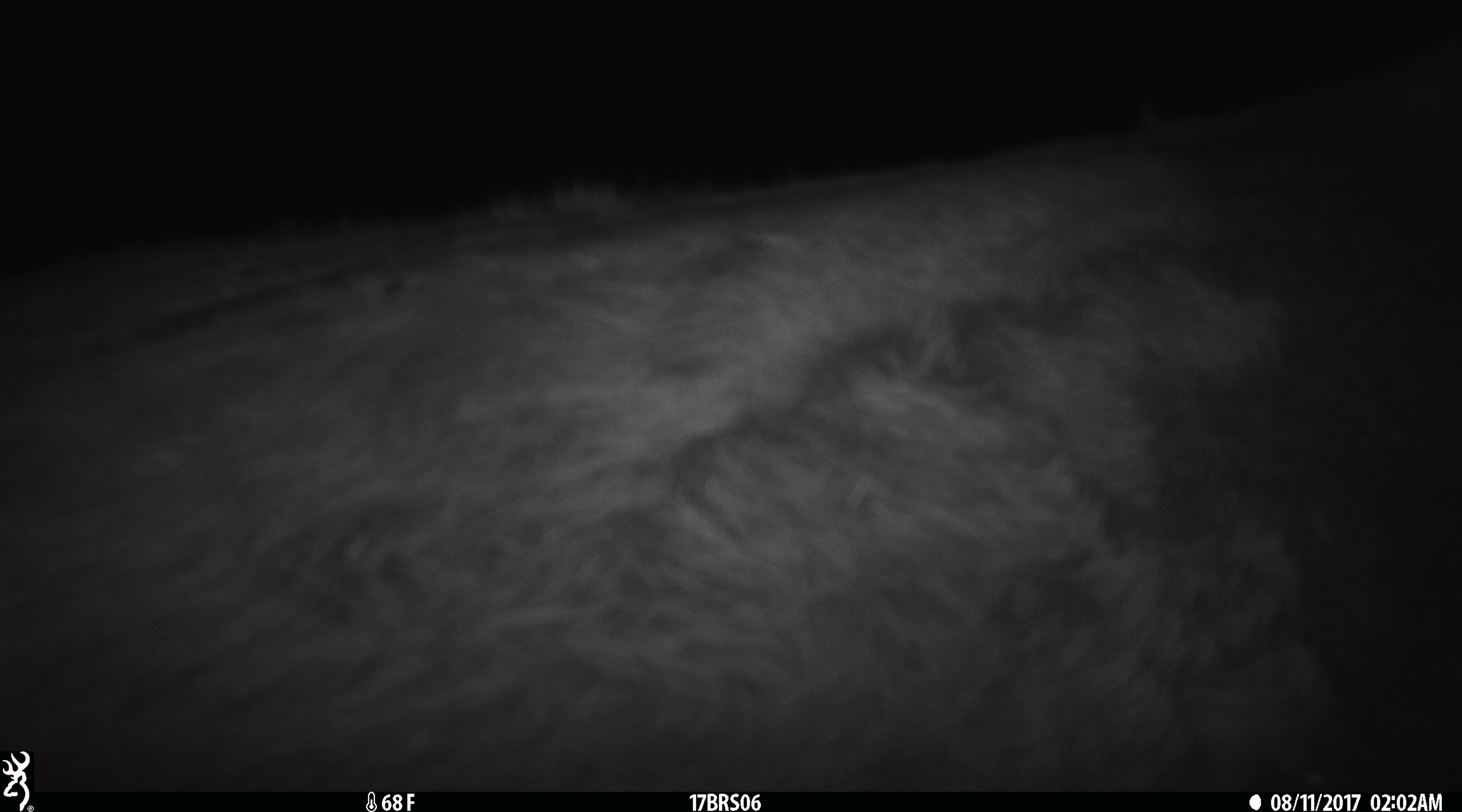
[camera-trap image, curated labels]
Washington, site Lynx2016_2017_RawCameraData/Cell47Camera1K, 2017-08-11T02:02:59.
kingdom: Animalia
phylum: Chordata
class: Mammalia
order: Artiodactyla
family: Bovidae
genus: Bos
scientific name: Bos taurus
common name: domestic cattle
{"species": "domestic cattle (Bos taurus)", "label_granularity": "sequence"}